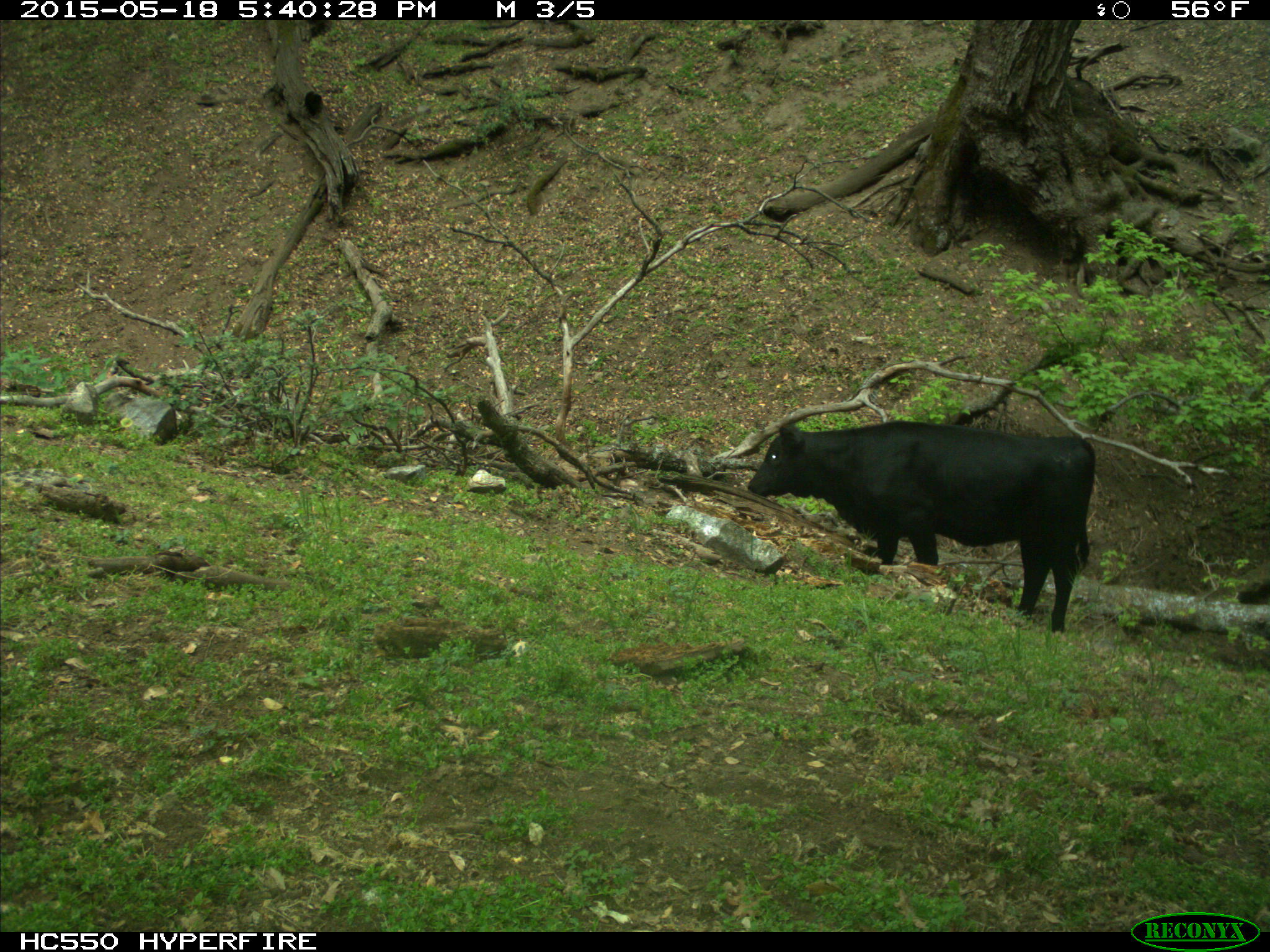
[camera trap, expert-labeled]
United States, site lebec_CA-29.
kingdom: Animalia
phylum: Chordata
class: Mammalia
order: Artiodactyla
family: Bovidae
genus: Bos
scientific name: Bos taurus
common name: domestic cow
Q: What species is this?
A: Bos taurus (domestic cow).